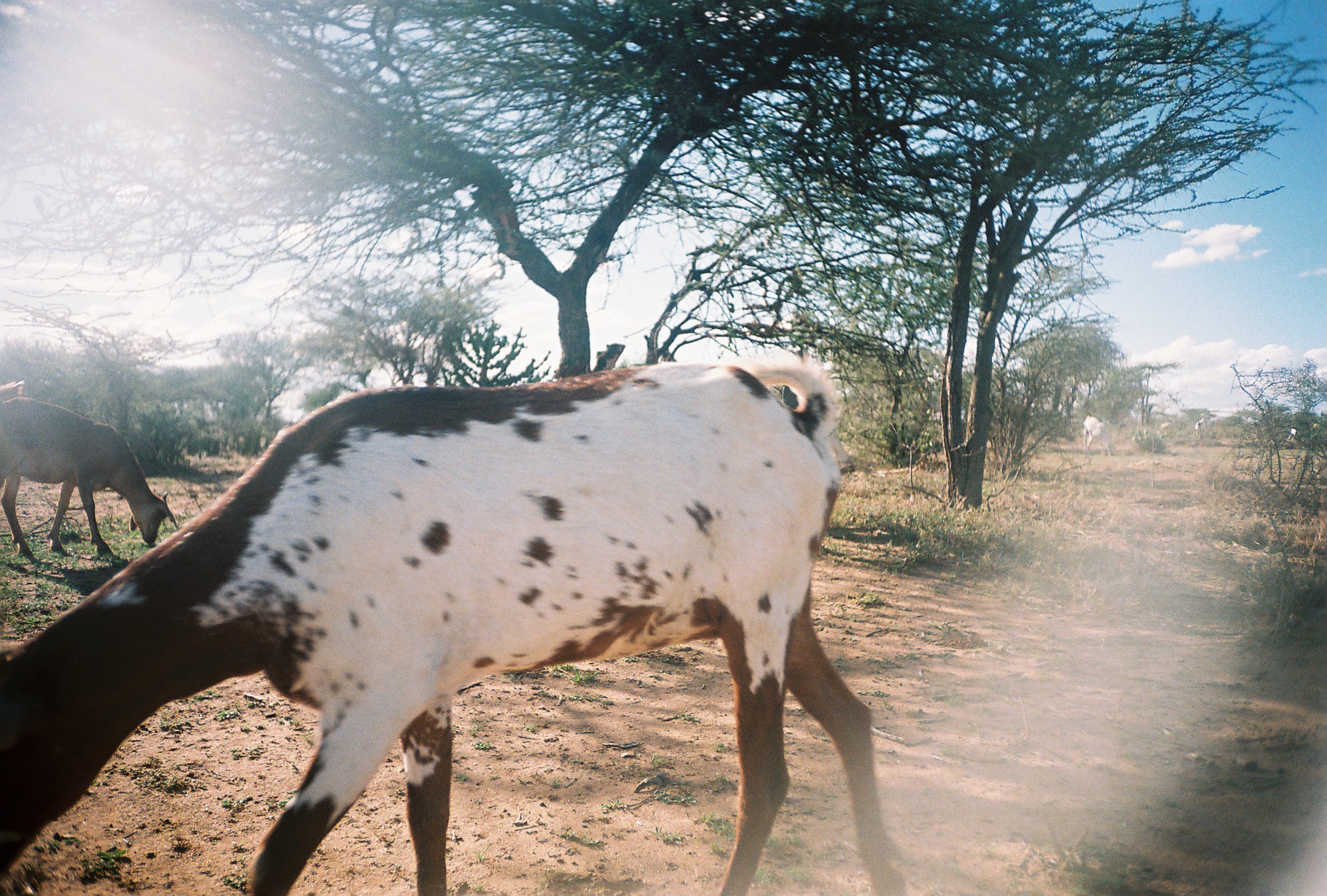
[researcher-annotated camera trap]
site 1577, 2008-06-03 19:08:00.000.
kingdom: Animalia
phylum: Chordata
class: Mammalia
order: Artiodactyla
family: Bovidae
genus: Capra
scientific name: Capra aegagrus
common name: wild goat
Capra aegagrus (wild goat), count 3.